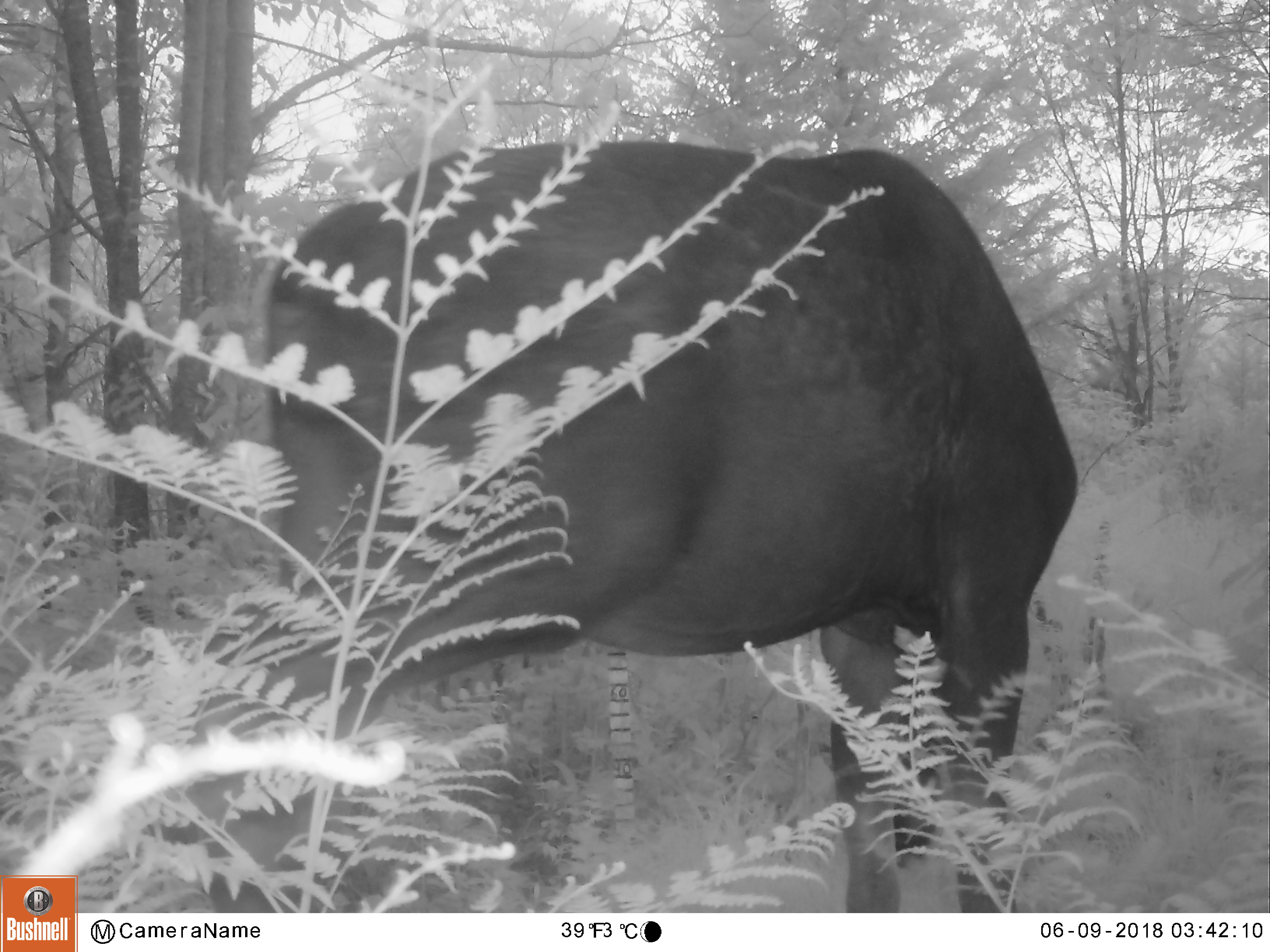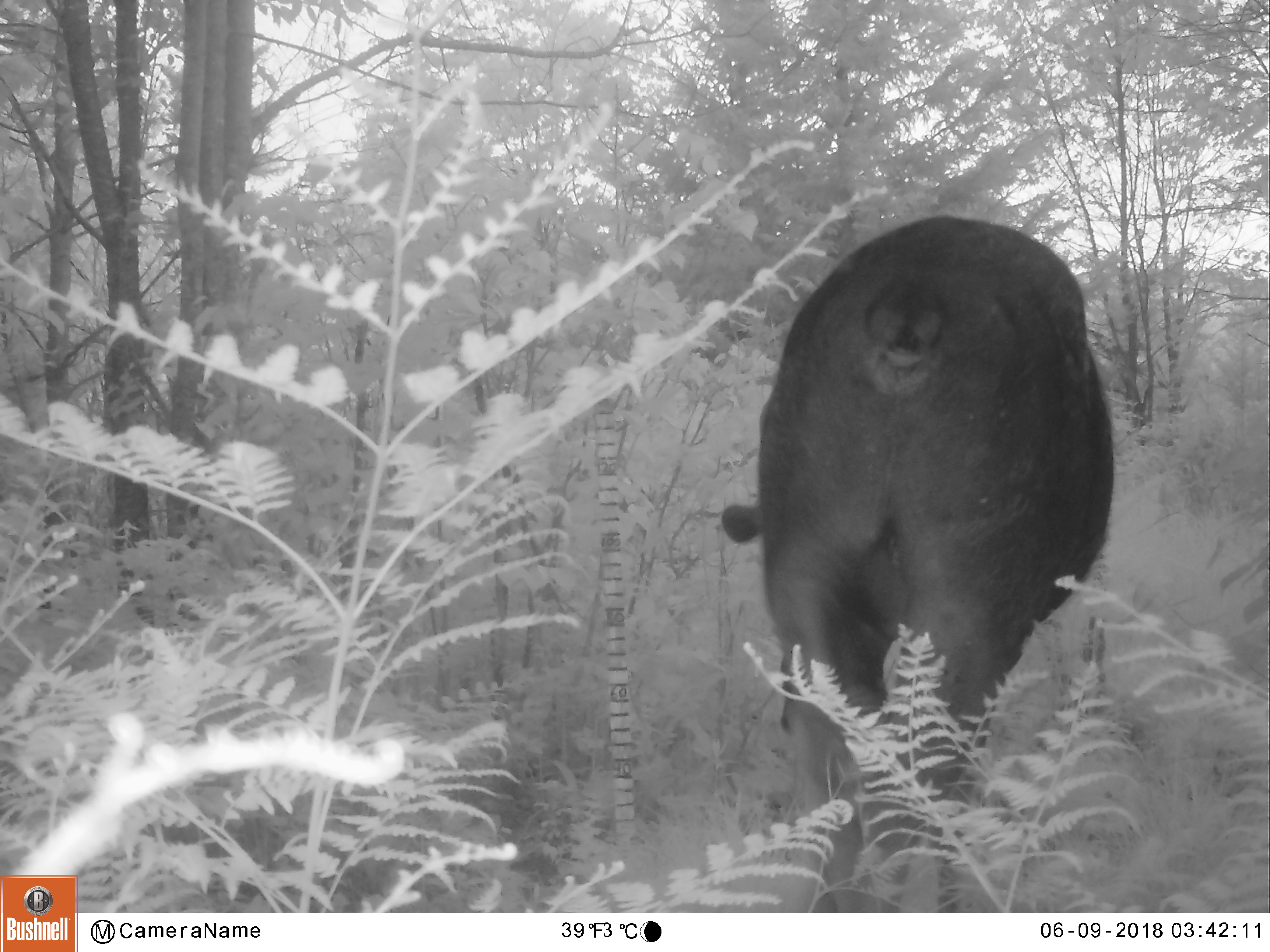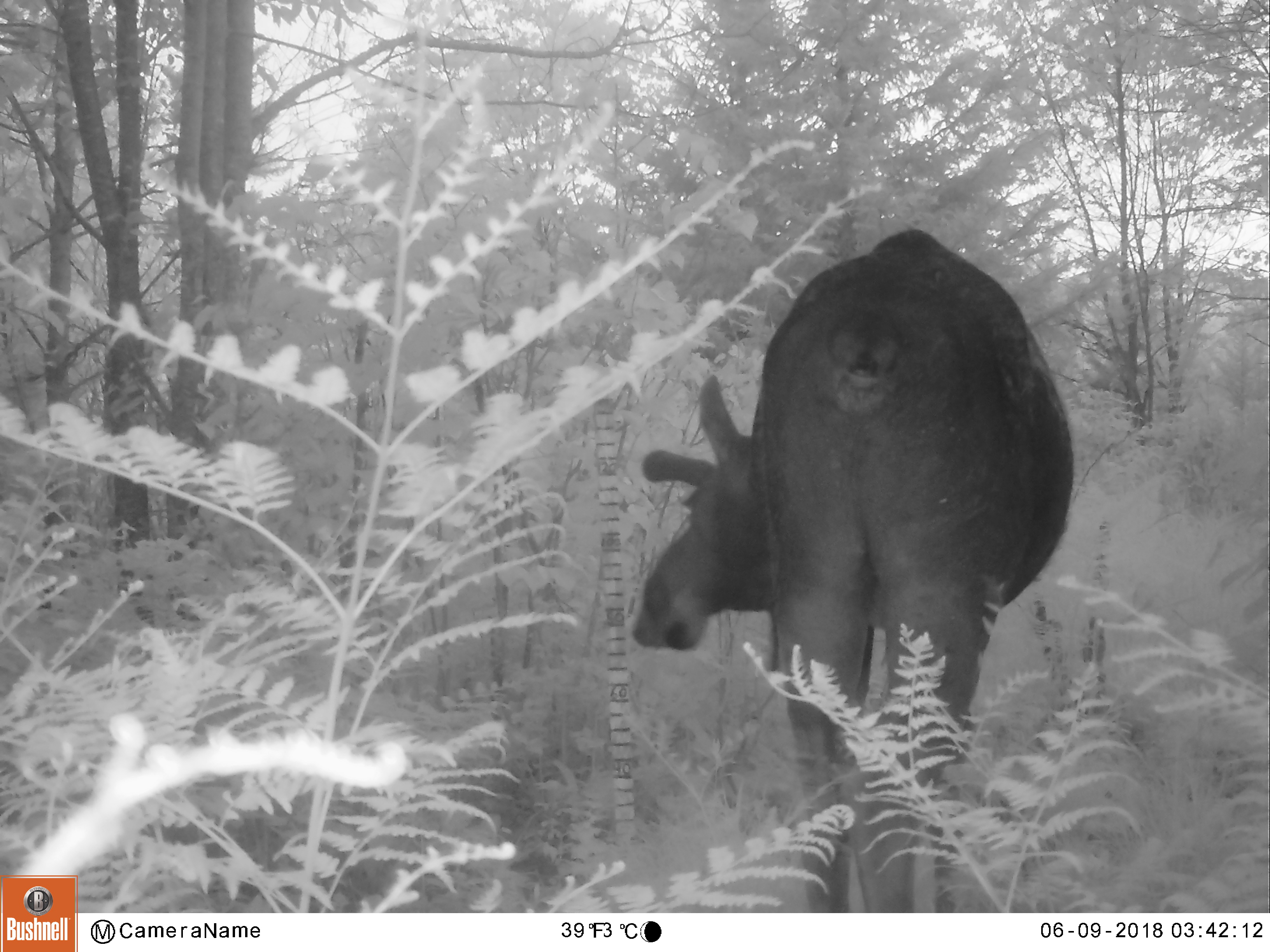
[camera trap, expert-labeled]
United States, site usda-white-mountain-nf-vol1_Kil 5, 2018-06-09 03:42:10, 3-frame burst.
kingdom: Animalia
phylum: Chordata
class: Mammalia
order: Artiodactyla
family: Cervidae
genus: Alces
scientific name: Alces alces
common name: moose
Moose (Alces alces).